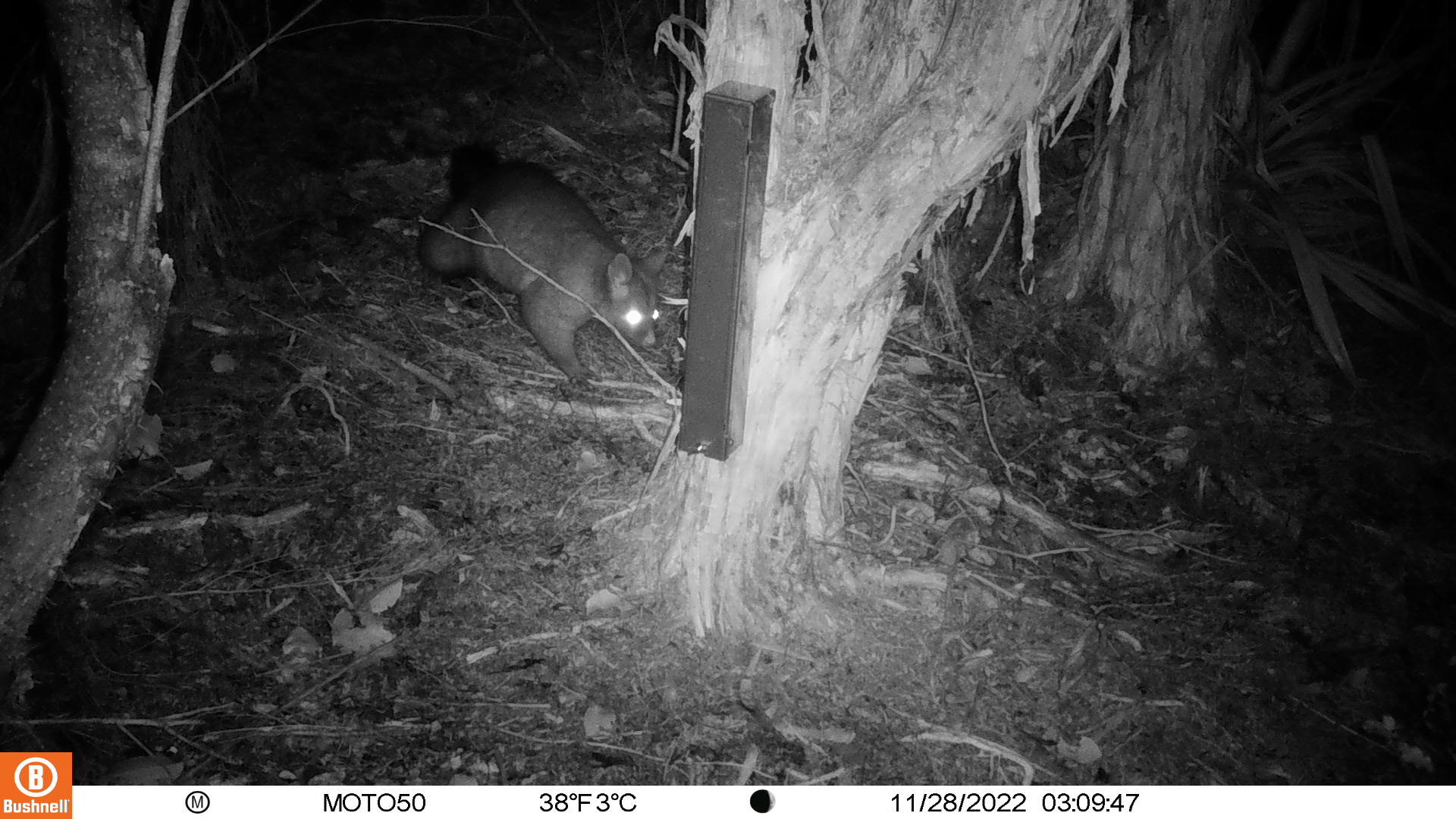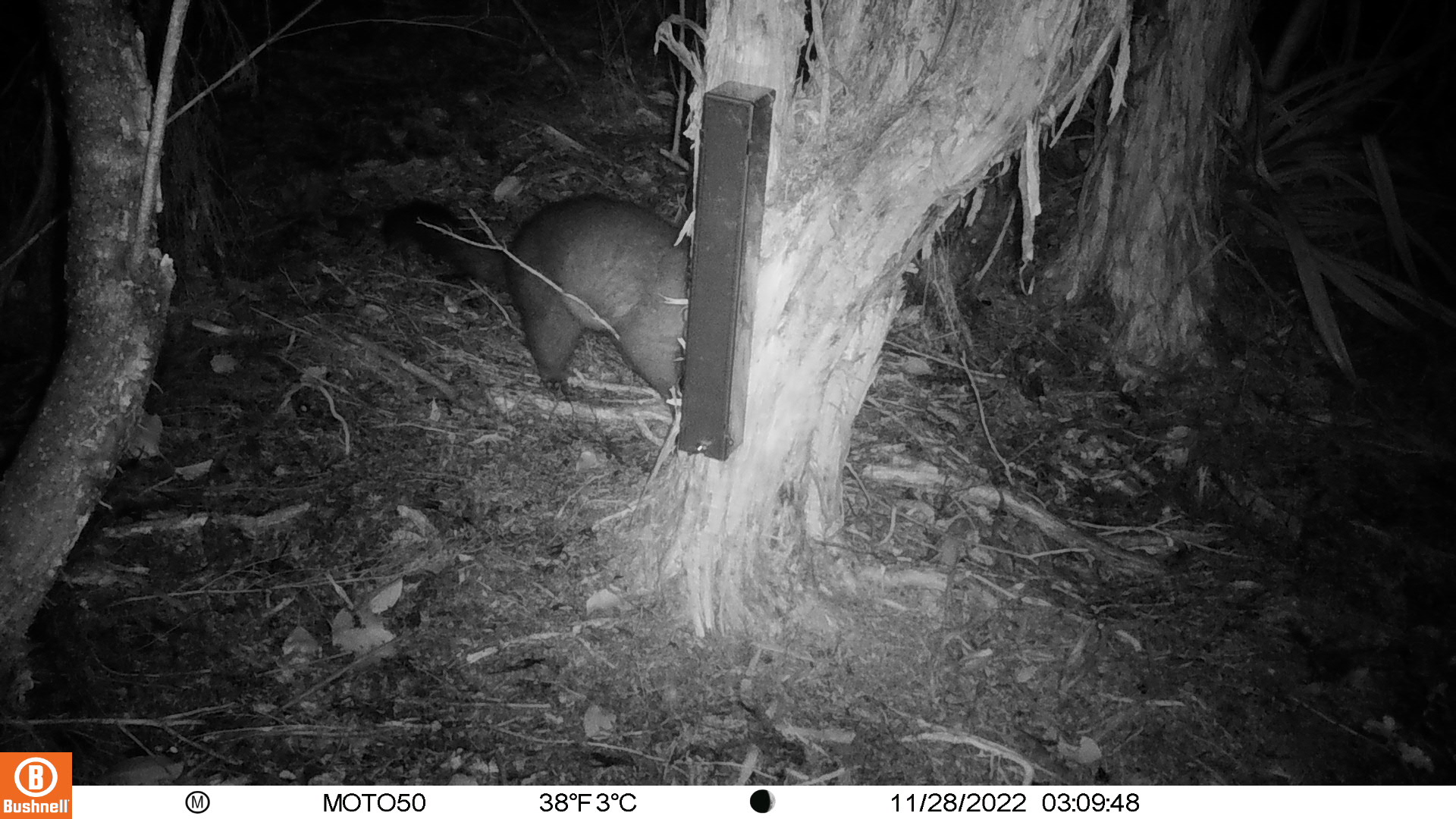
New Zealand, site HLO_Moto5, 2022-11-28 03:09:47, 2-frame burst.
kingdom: Animalia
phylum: Chordata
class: Mammalia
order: Diprotodontia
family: Phalangeridae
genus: Trichosurus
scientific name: Trichosurus vulpecula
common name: common brushtail possum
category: possum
Possum (common brushtail possum) (Trichosurus vulpecula).